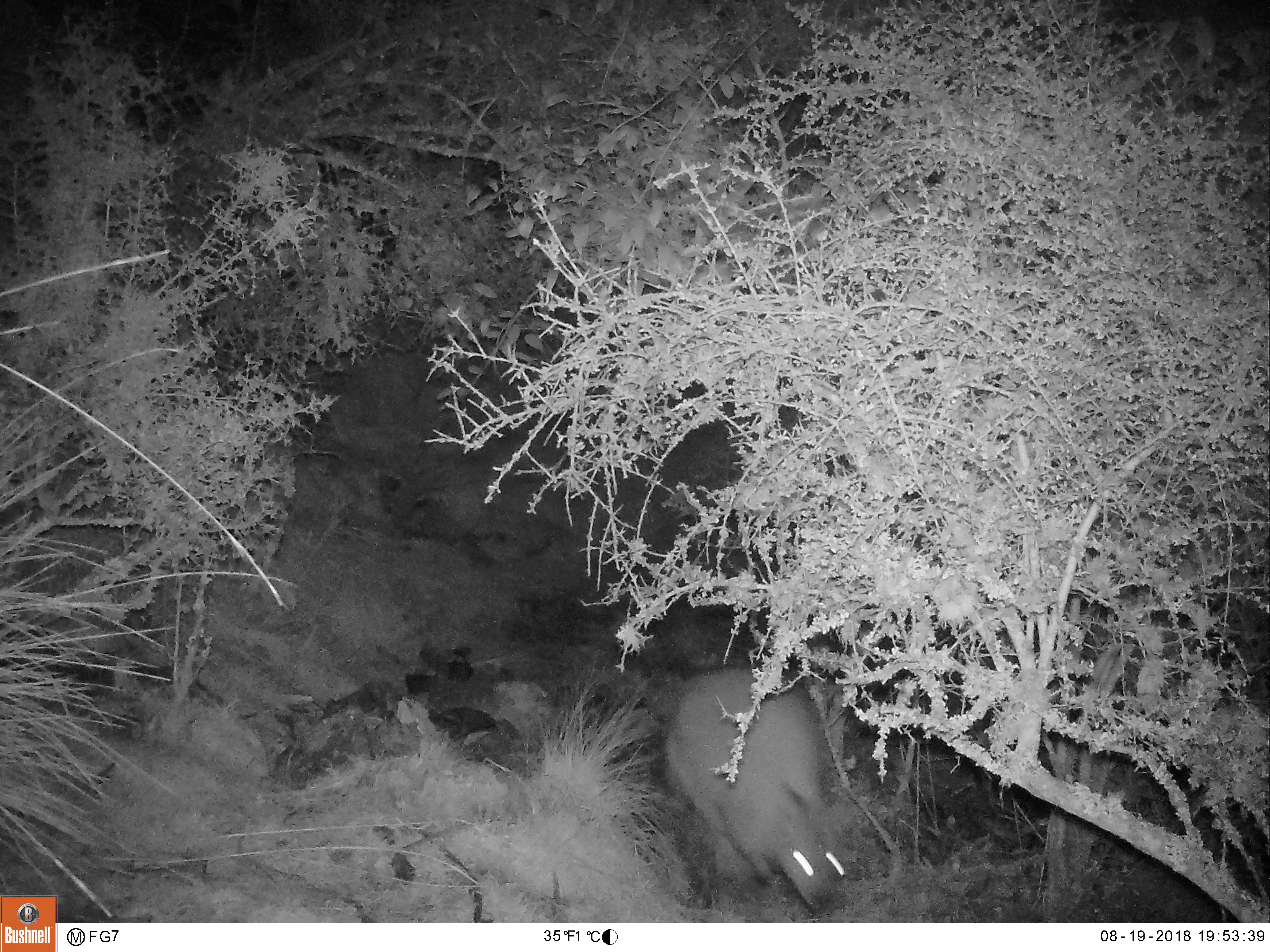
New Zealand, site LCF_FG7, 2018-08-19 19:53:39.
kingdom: Animalia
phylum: Chordata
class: Mammalia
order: Diprotodontia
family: Macropodidae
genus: Notamacropus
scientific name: Notamacropus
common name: wallaby